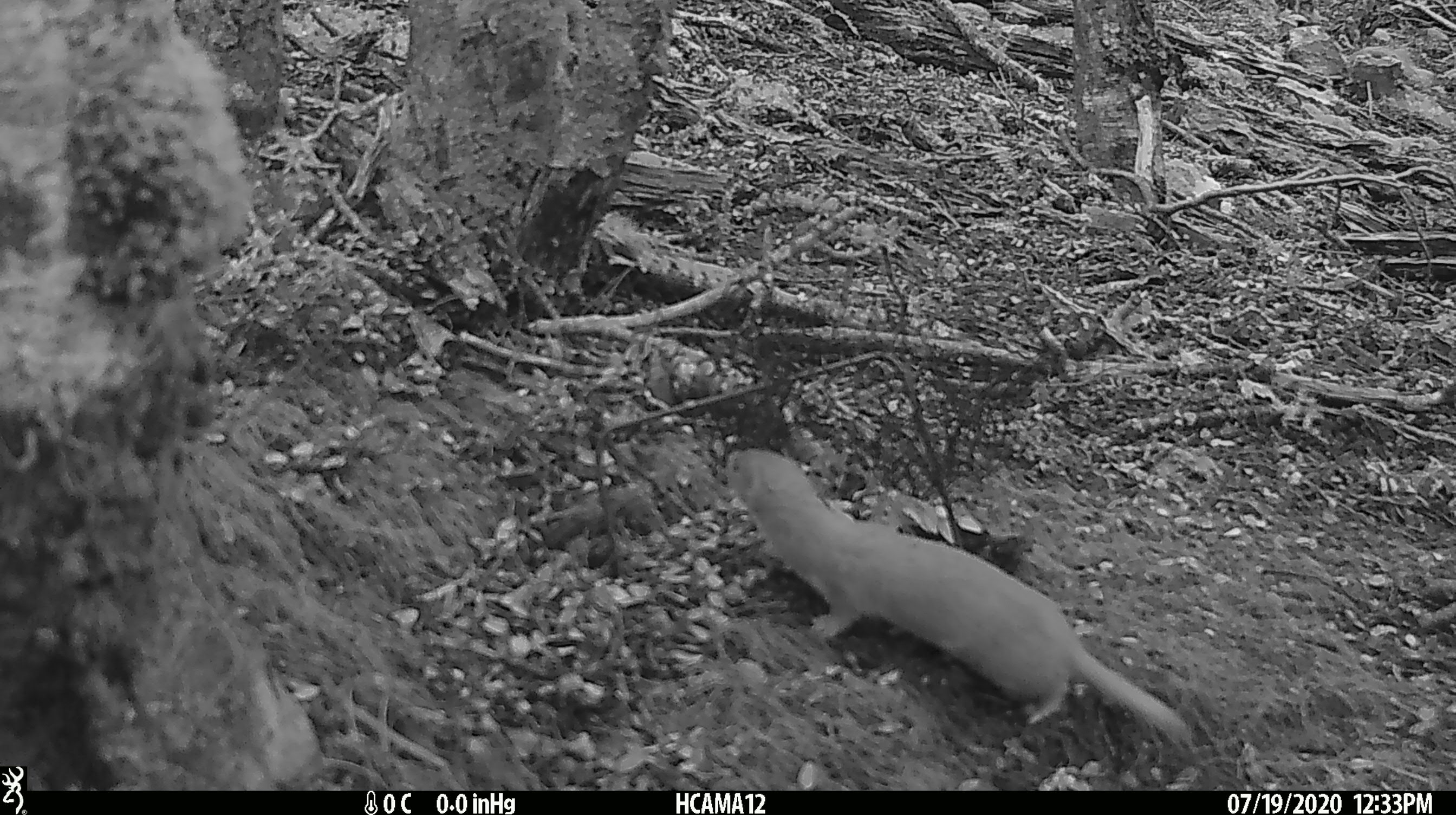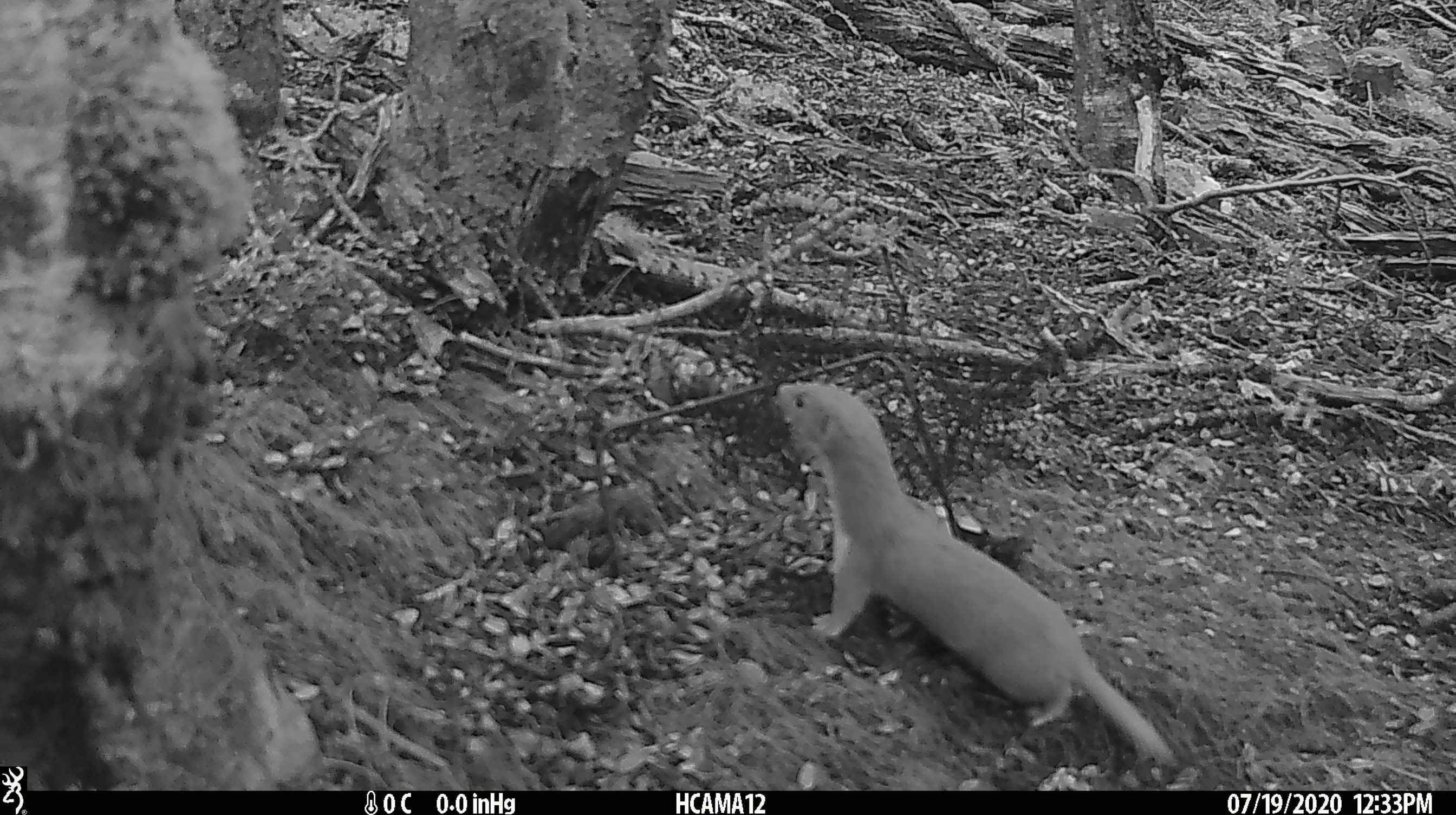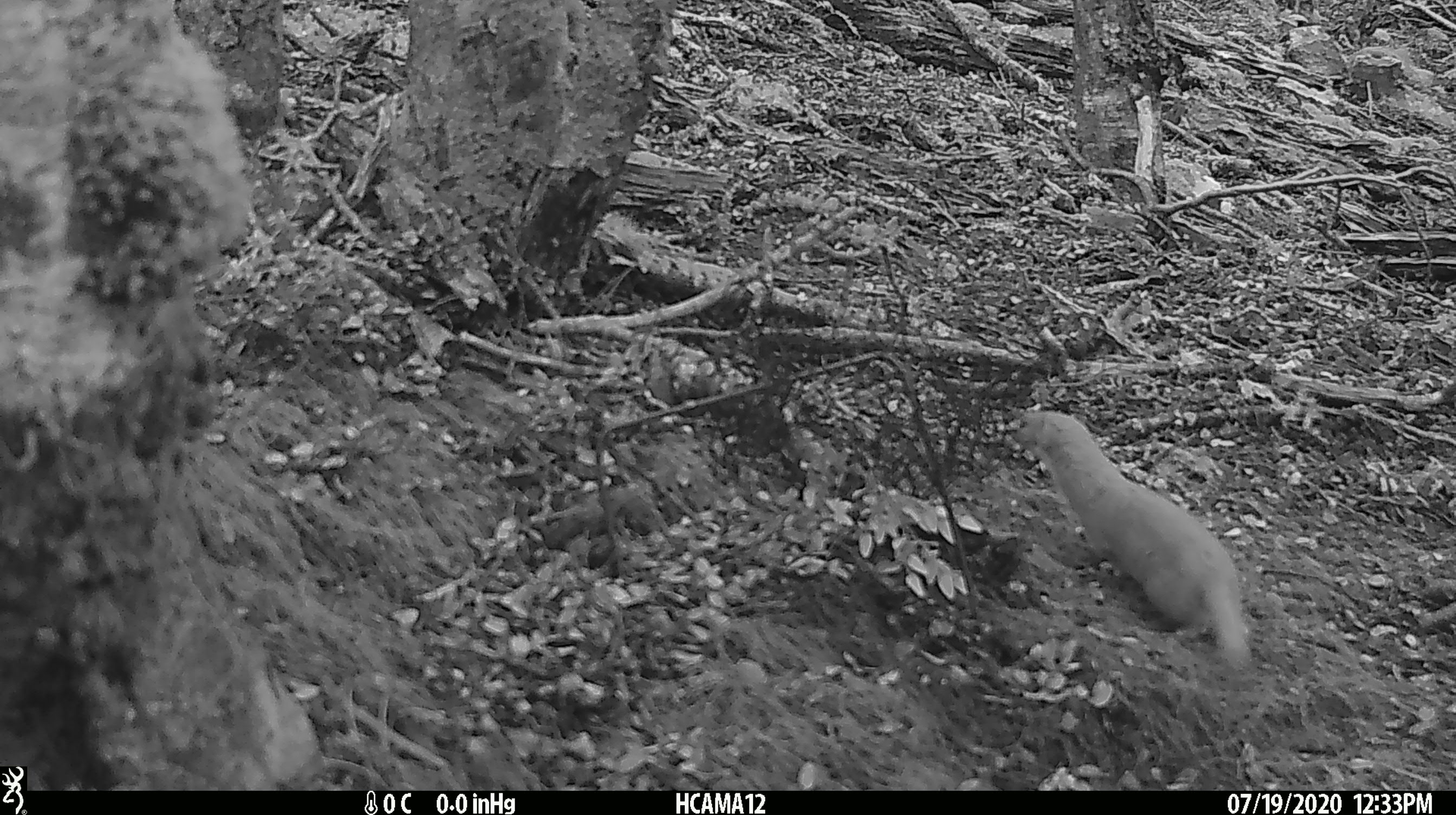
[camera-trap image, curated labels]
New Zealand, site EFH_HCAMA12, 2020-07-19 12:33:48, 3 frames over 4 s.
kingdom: Animalia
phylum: Chordata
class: Mammalia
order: Carnivora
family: Mustelidae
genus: Mustela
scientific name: Mustela nivalis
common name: least weasel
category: weasel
Weasel (least weasel) (Mustela nivalis).